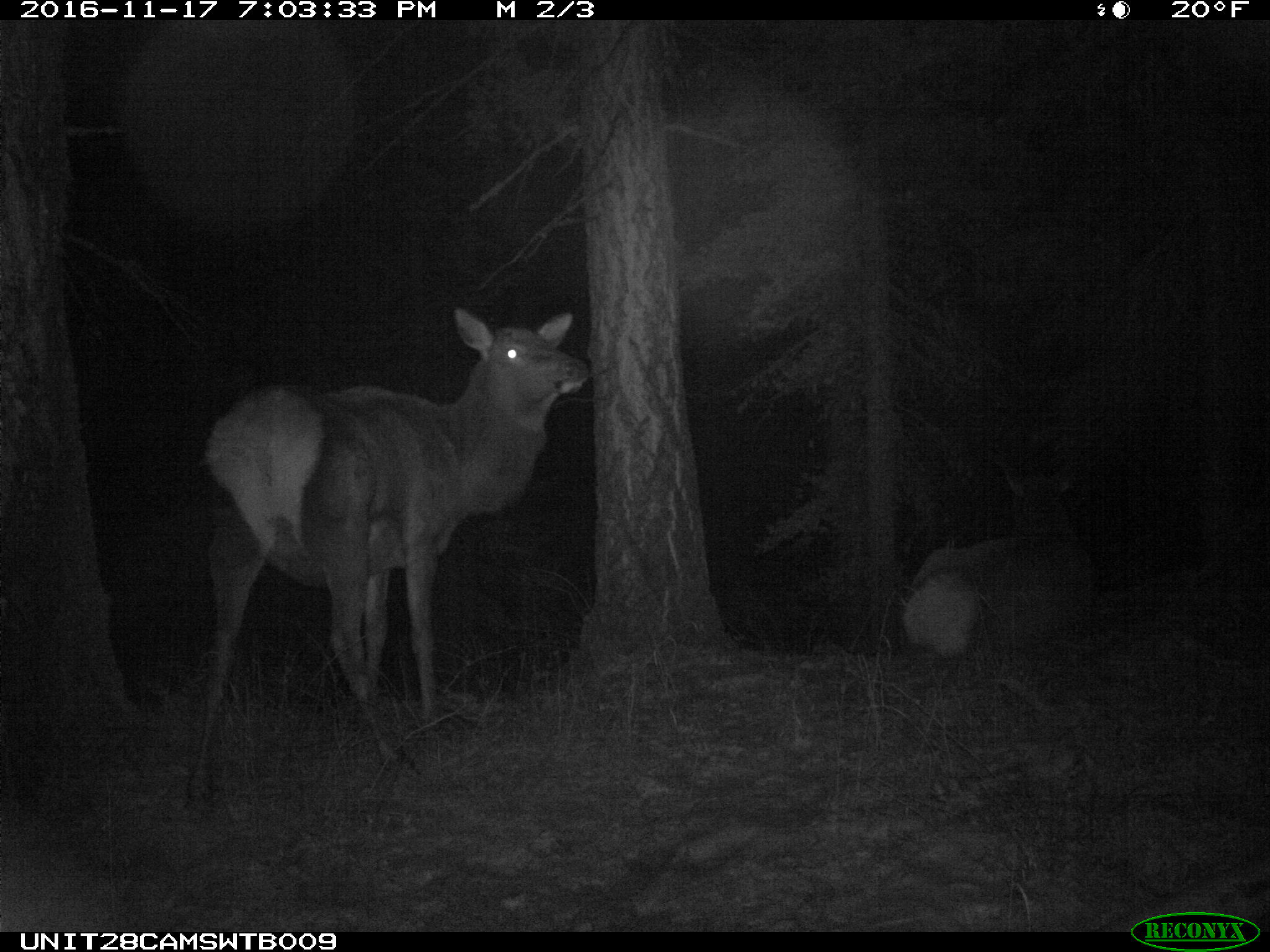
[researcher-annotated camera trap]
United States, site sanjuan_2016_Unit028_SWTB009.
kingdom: Animalia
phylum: Chordata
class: Mammalia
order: Artiodactyla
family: Cervidae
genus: Cervus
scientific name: Cervus elaphus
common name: red deer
Cervus elaphus (red deer).